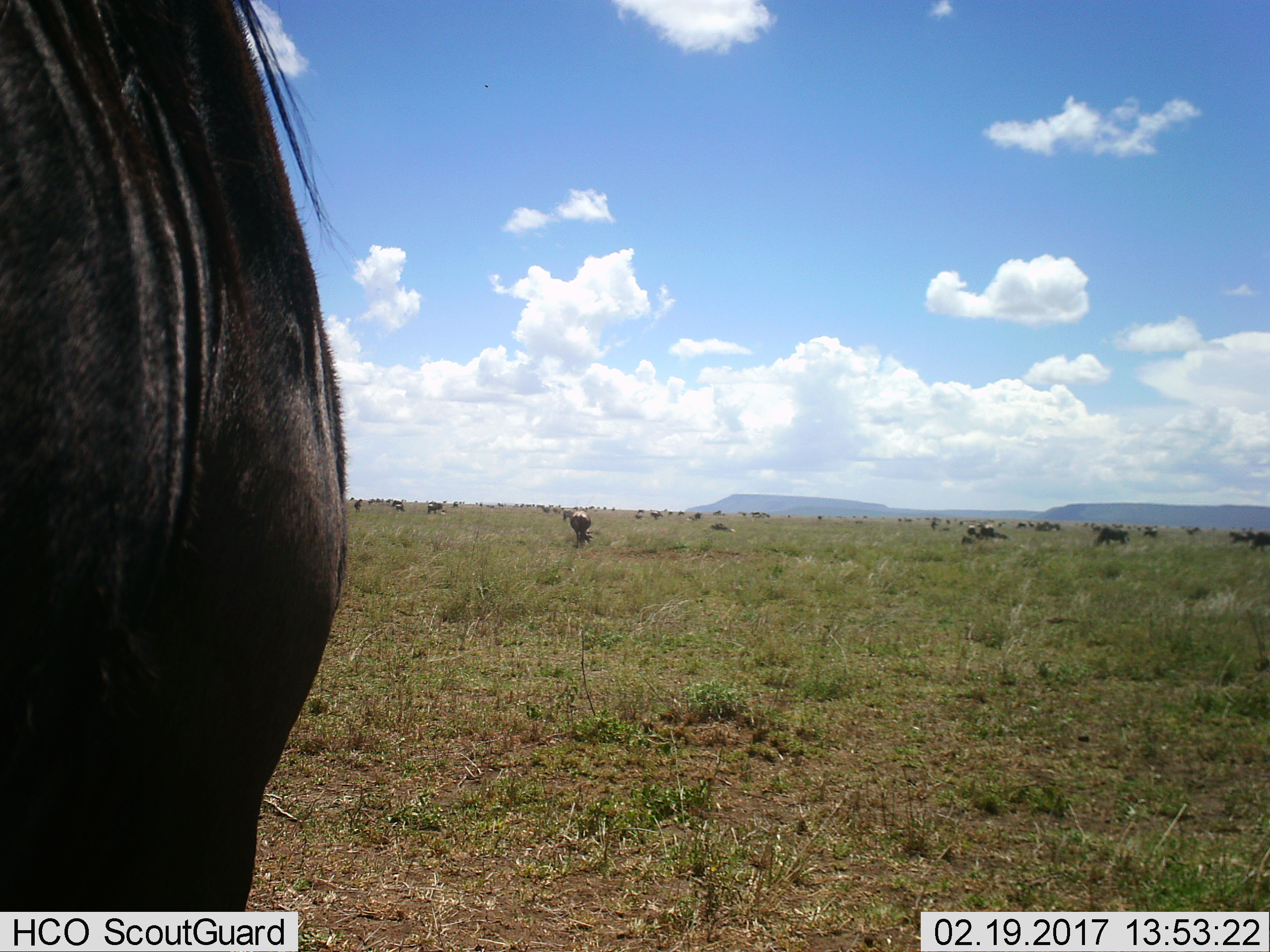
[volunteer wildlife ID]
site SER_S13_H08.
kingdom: Animalia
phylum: Chordata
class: Mammalia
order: Artiodactyla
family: Bovidae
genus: Connochaetes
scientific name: Connochaetes taurinus taurinus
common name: blue wildebeest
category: wildebeestblue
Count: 51+.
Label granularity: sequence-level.